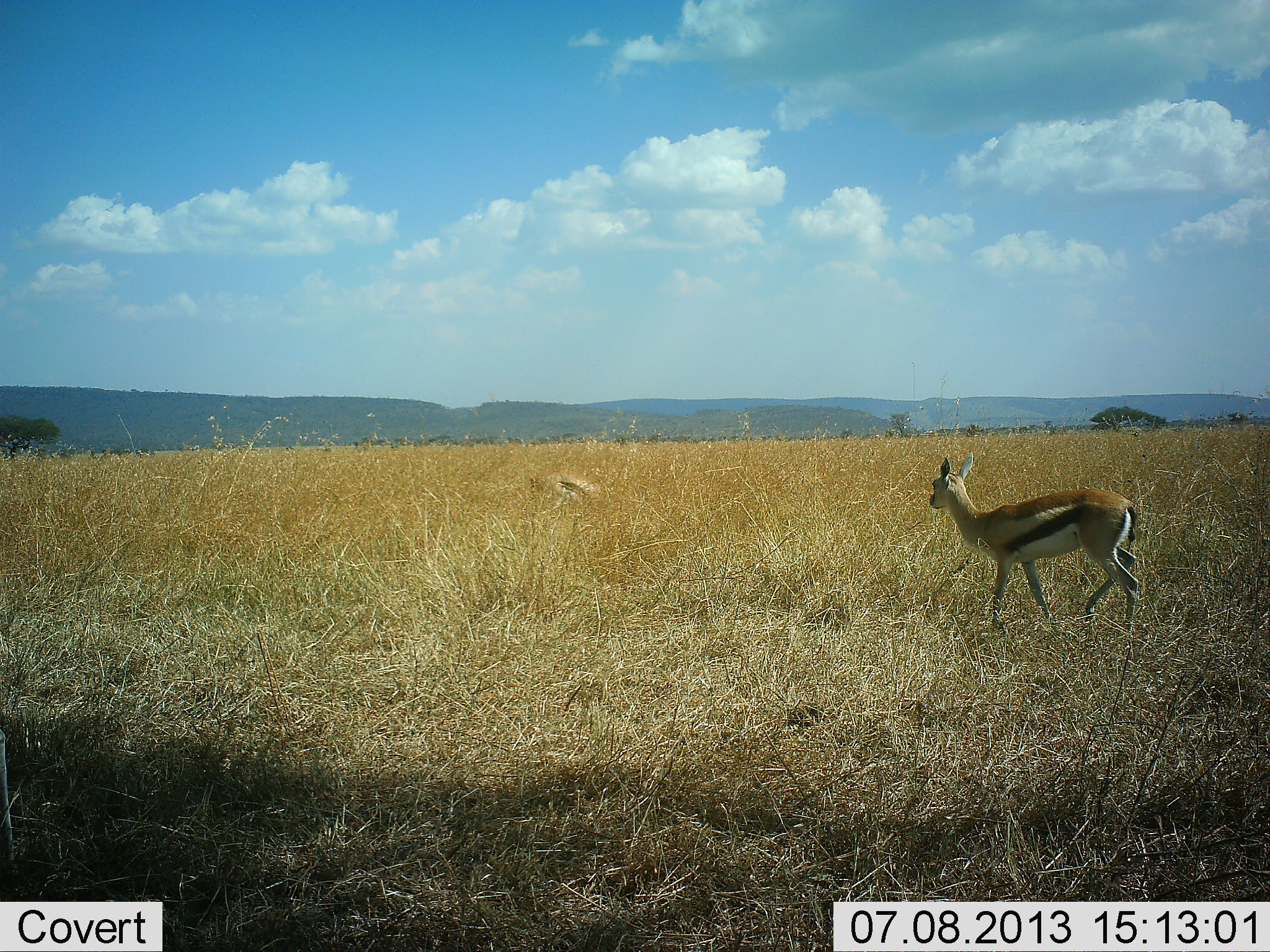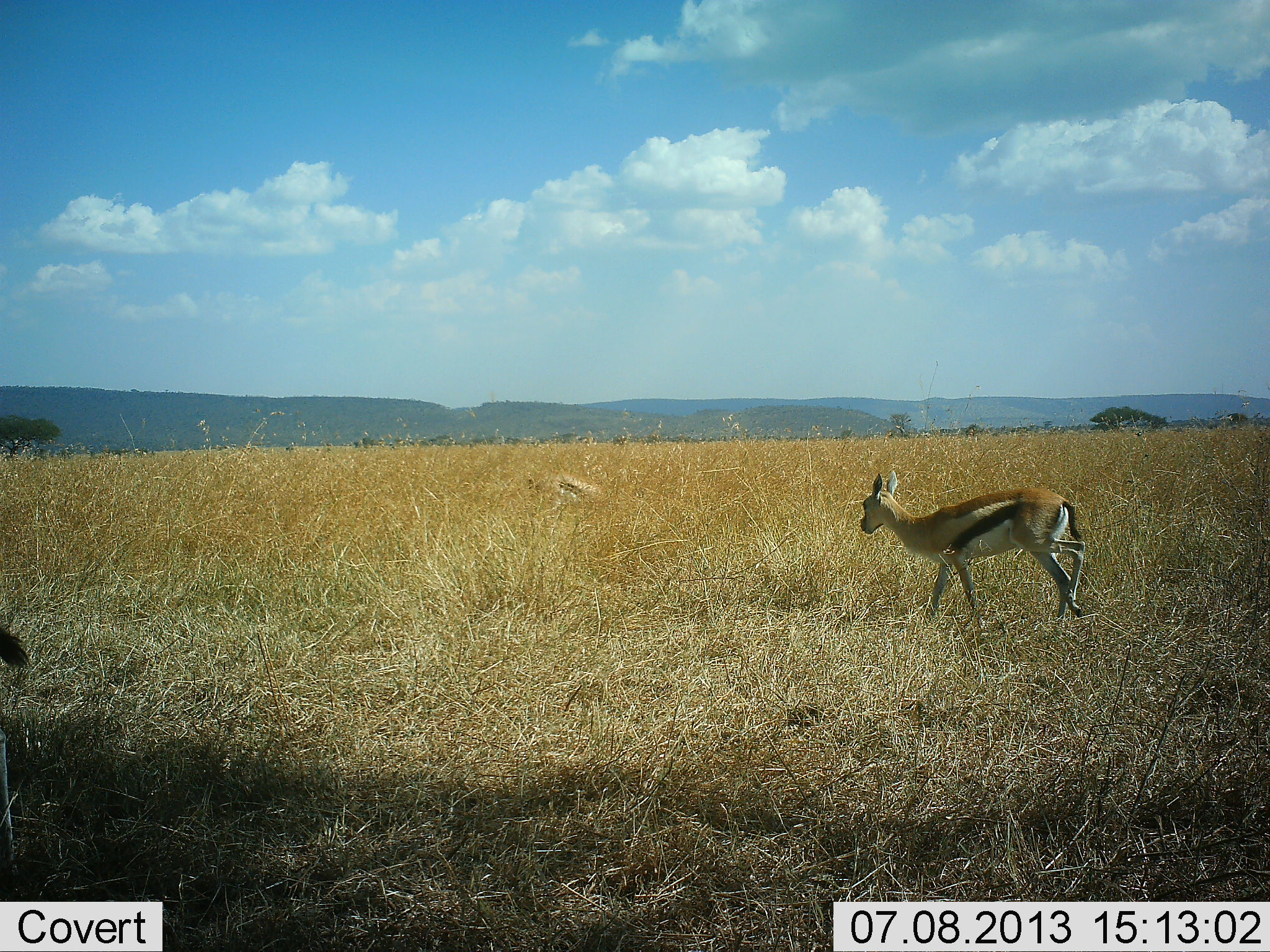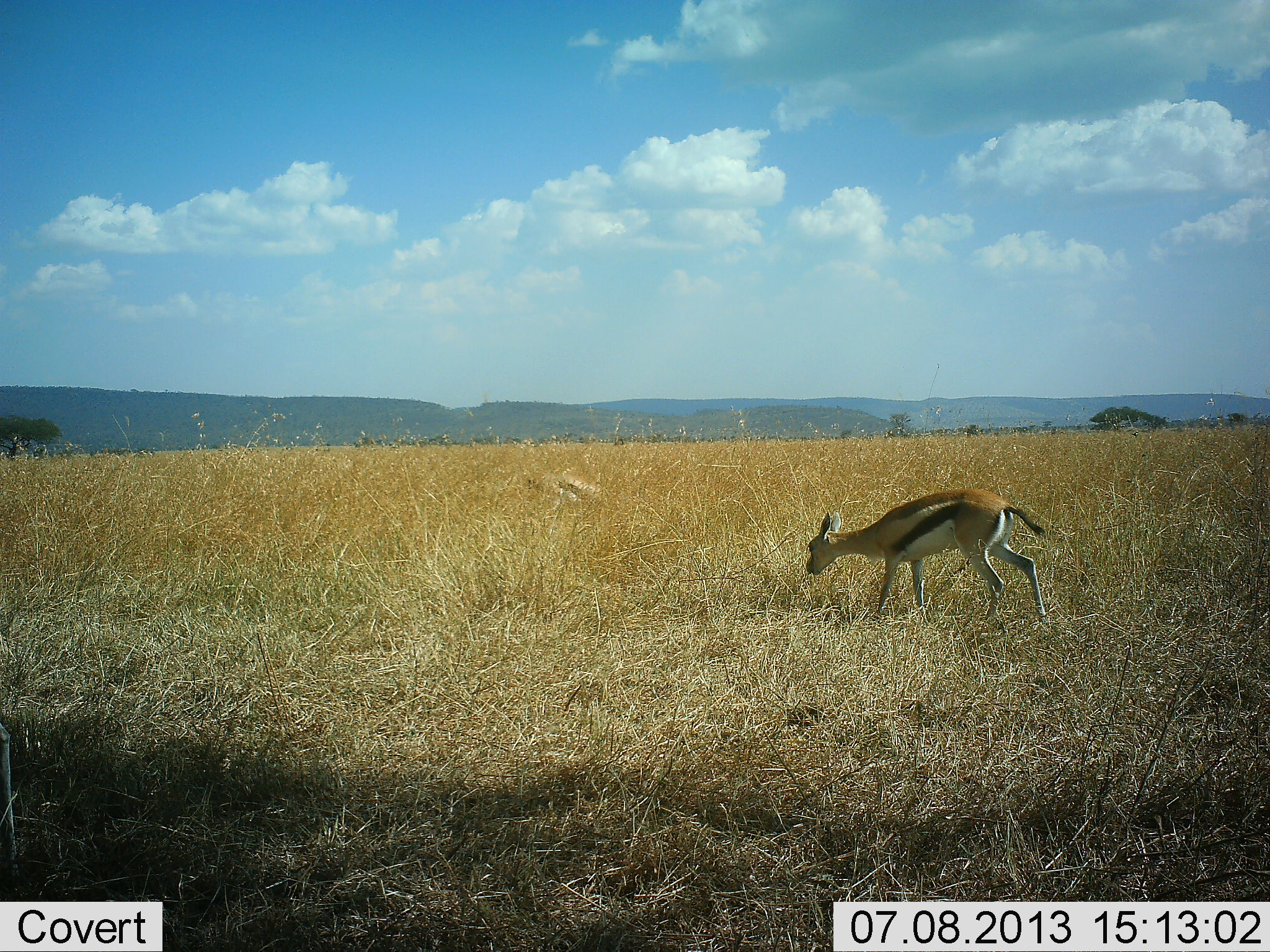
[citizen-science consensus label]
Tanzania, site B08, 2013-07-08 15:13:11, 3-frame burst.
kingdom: Animalia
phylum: Chordata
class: Mammalia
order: Artiodactyla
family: Bovidae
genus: Eudorcas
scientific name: Eudorcas thomsonii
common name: thomson's gazelle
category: gazellethomsons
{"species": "gazellethomsons (thomson's gazelle) (Eudorcas thomsonii)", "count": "2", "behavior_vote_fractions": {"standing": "18%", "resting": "5%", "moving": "86%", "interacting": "0%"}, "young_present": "0%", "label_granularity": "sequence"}